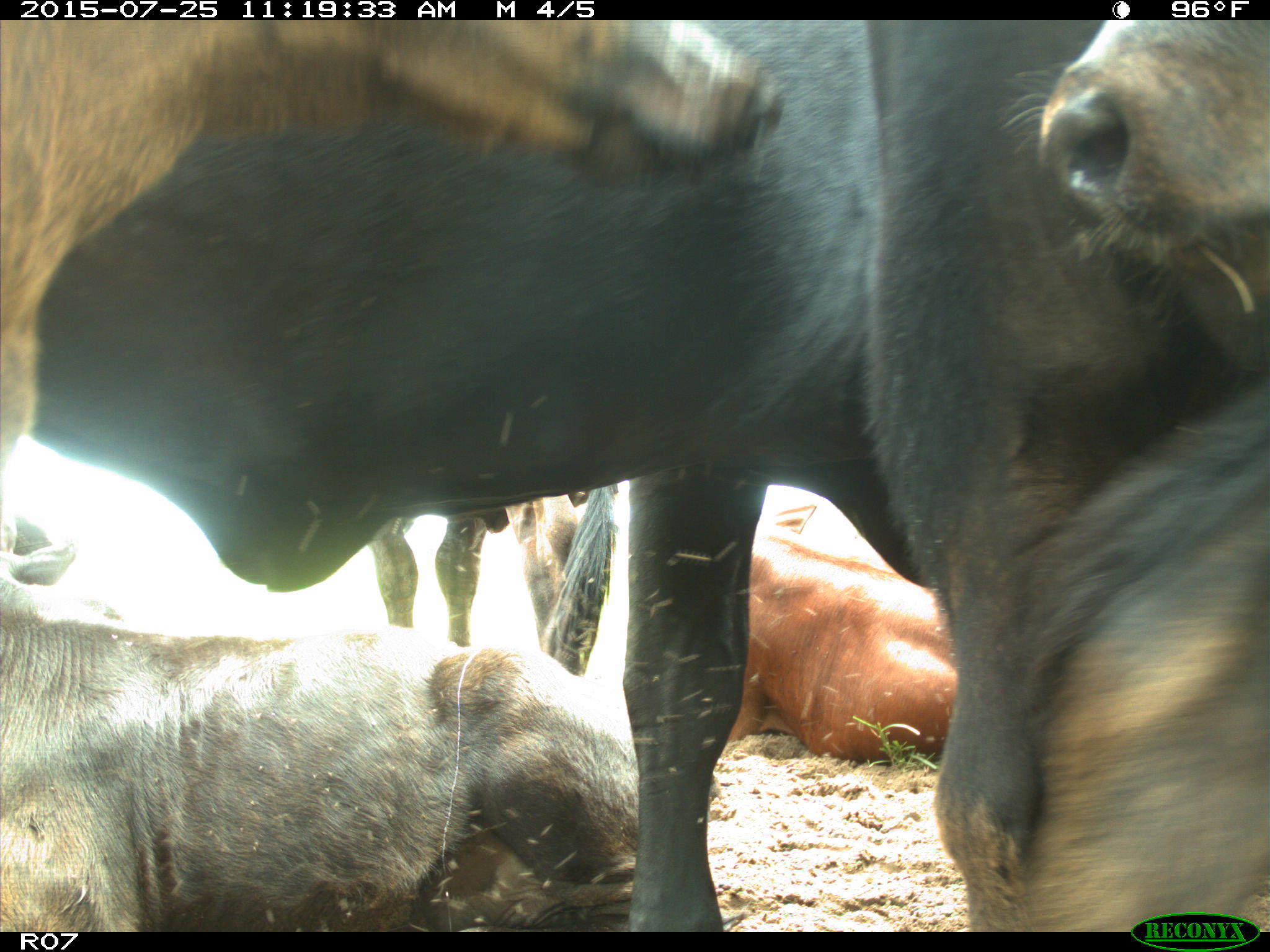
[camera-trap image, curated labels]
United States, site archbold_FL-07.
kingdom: Animalia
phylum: Chordata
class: Mammalia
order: Artiodactyla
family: Bovidae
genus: Bos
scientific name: Bos taurus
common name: domestic cow